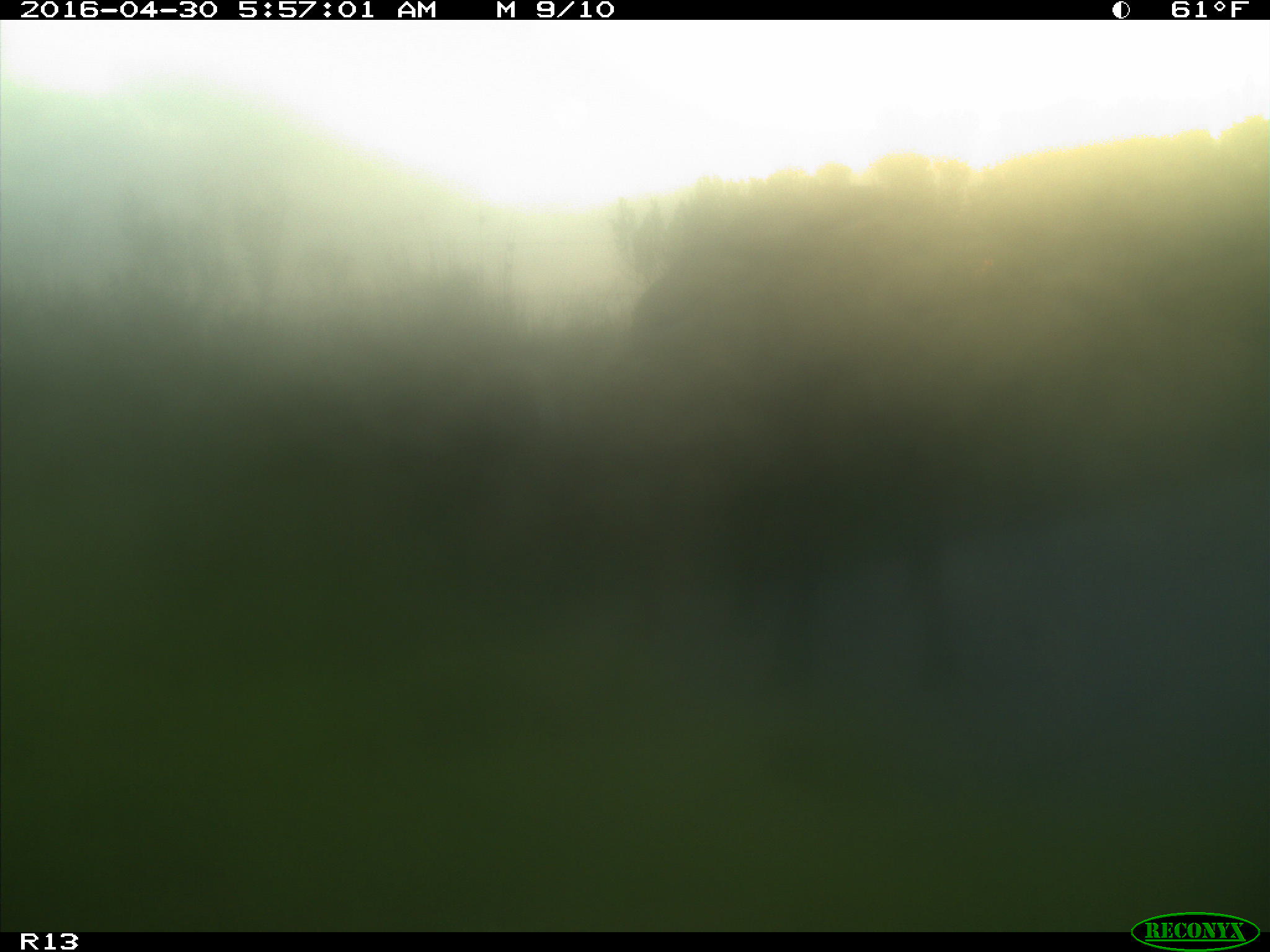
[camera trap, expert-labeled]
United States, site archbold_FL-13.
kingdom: Animalia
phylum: Chordata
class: Mammalia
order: Artiodactyla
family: Bovidae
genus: Bos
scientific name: Bos taurus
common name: domestic cow